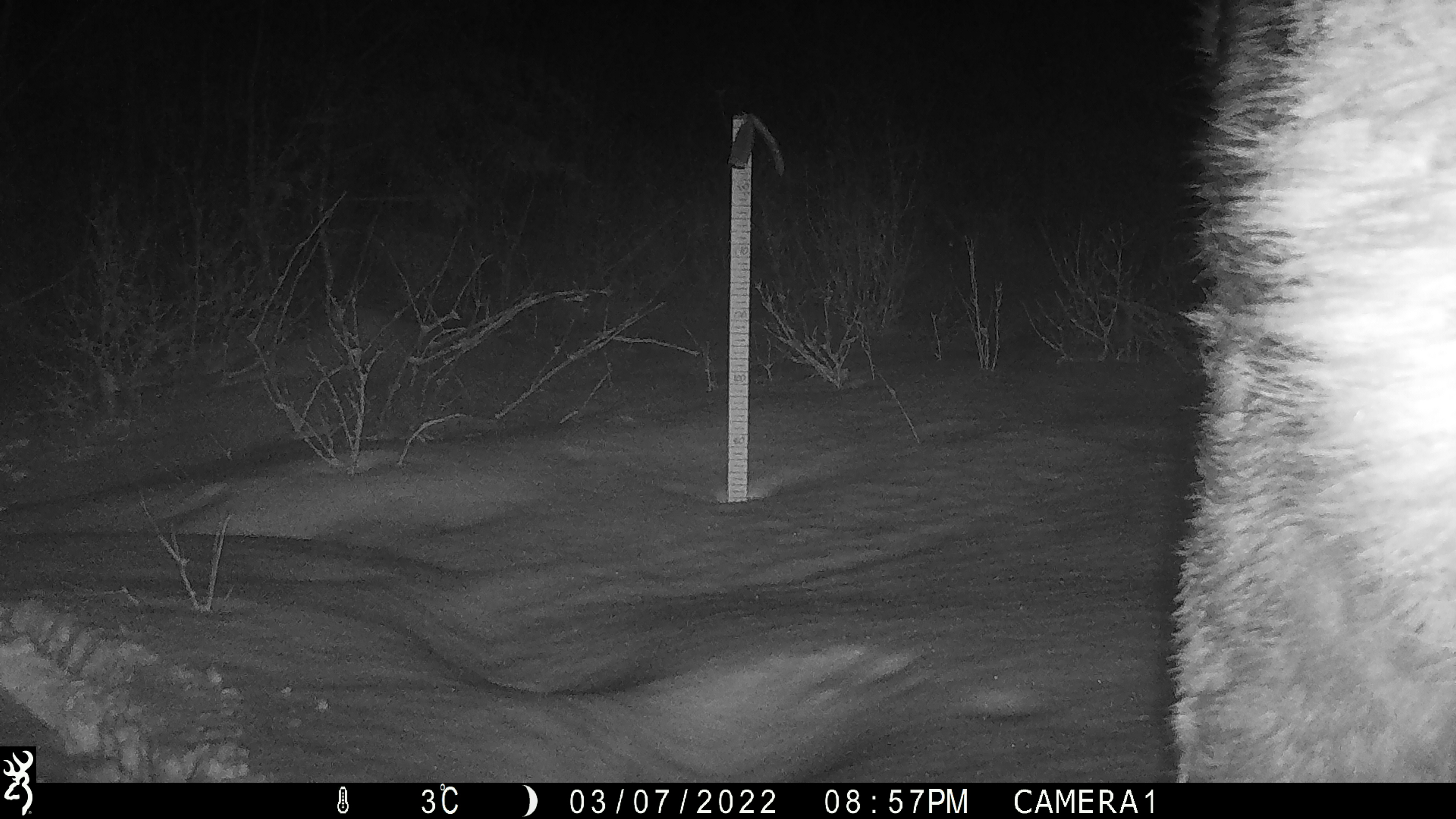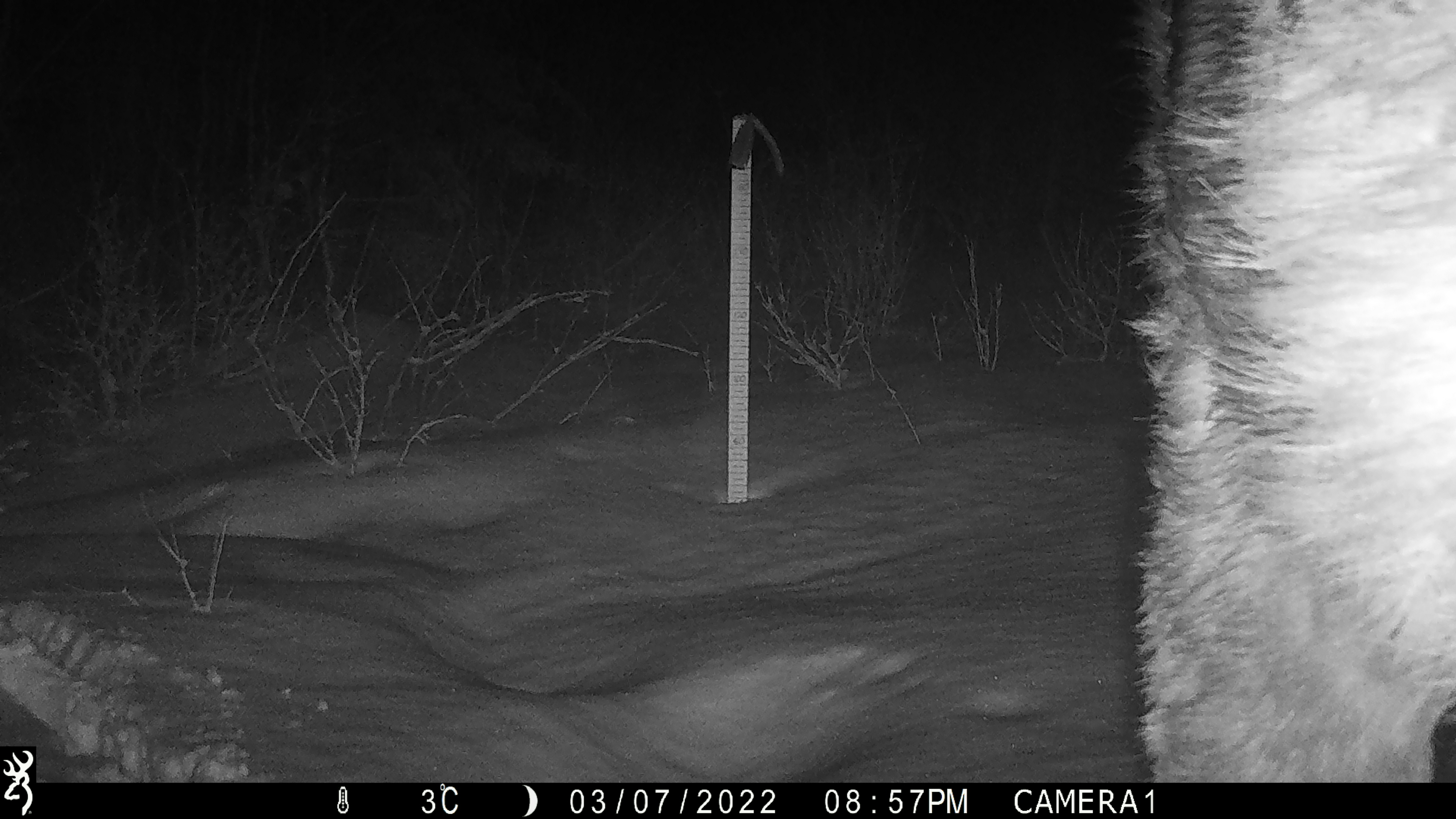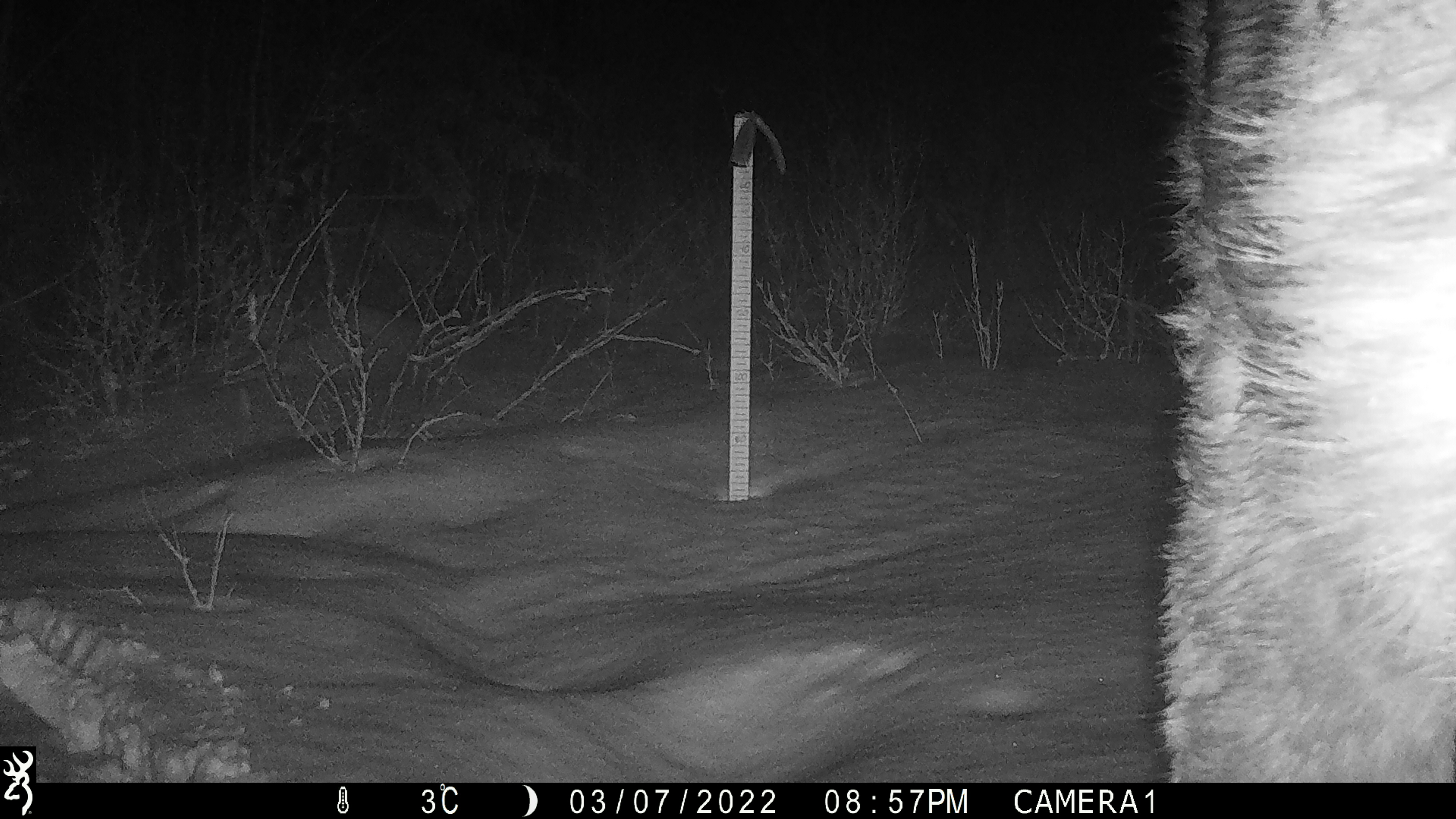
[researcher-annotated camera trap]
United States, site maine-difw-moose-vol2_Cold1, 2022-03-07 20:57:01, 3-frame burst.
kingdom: Animalia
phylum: Chordata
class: Mammalia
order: Artiodactyla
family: Cervidae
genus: Alces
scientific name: Alces alces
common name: moose